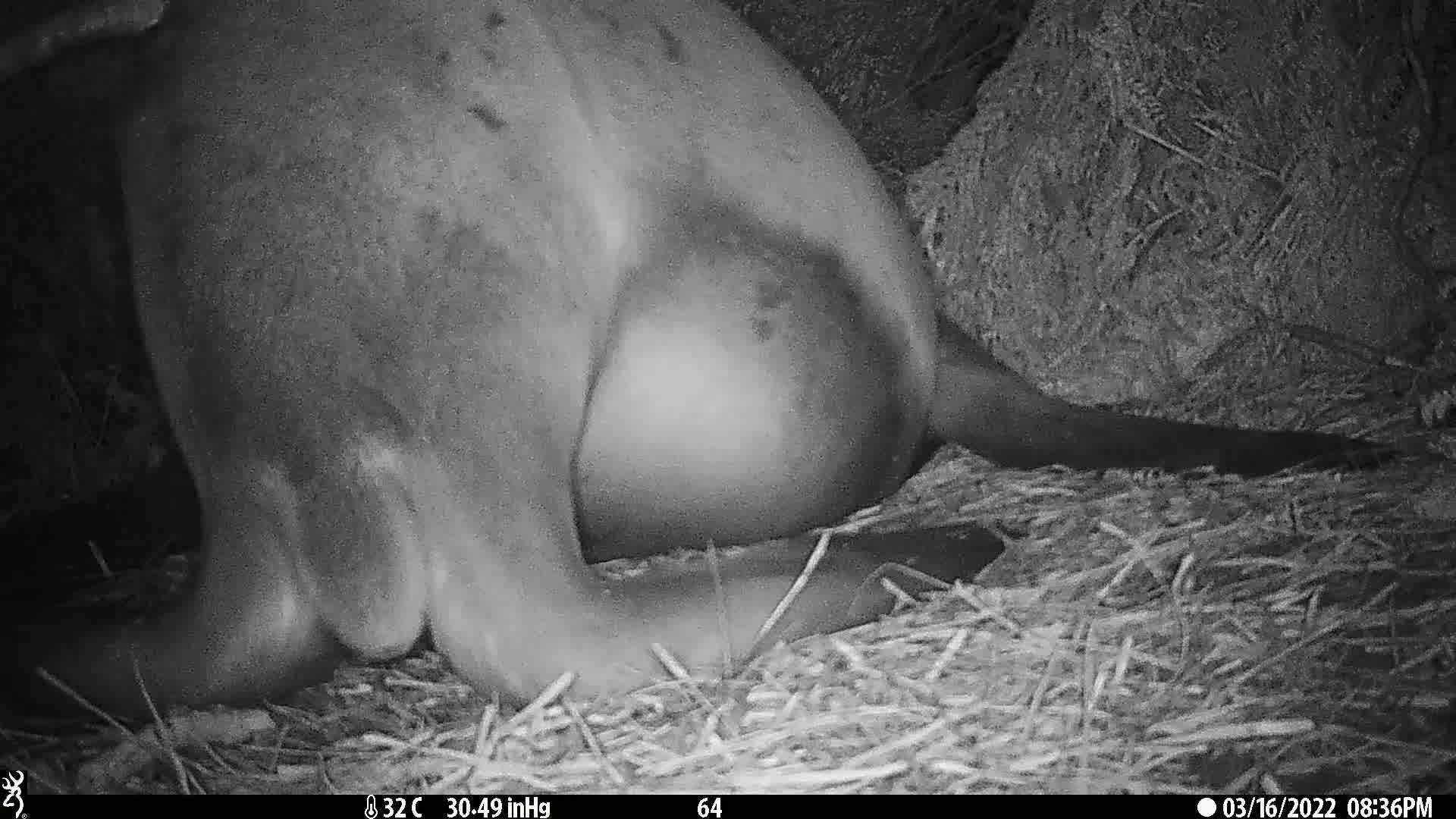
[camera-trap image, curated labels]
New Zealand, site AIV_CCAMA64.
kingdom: Animalia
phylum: Chordata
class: Mammalia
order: Carnivora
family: Otariidae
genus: Phocarctos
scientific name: Phocarctos hookeri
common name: new zealand sea lion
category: sealion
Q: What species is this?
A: Sealion (new zealand sea lion) (Phocarctos hookeri).